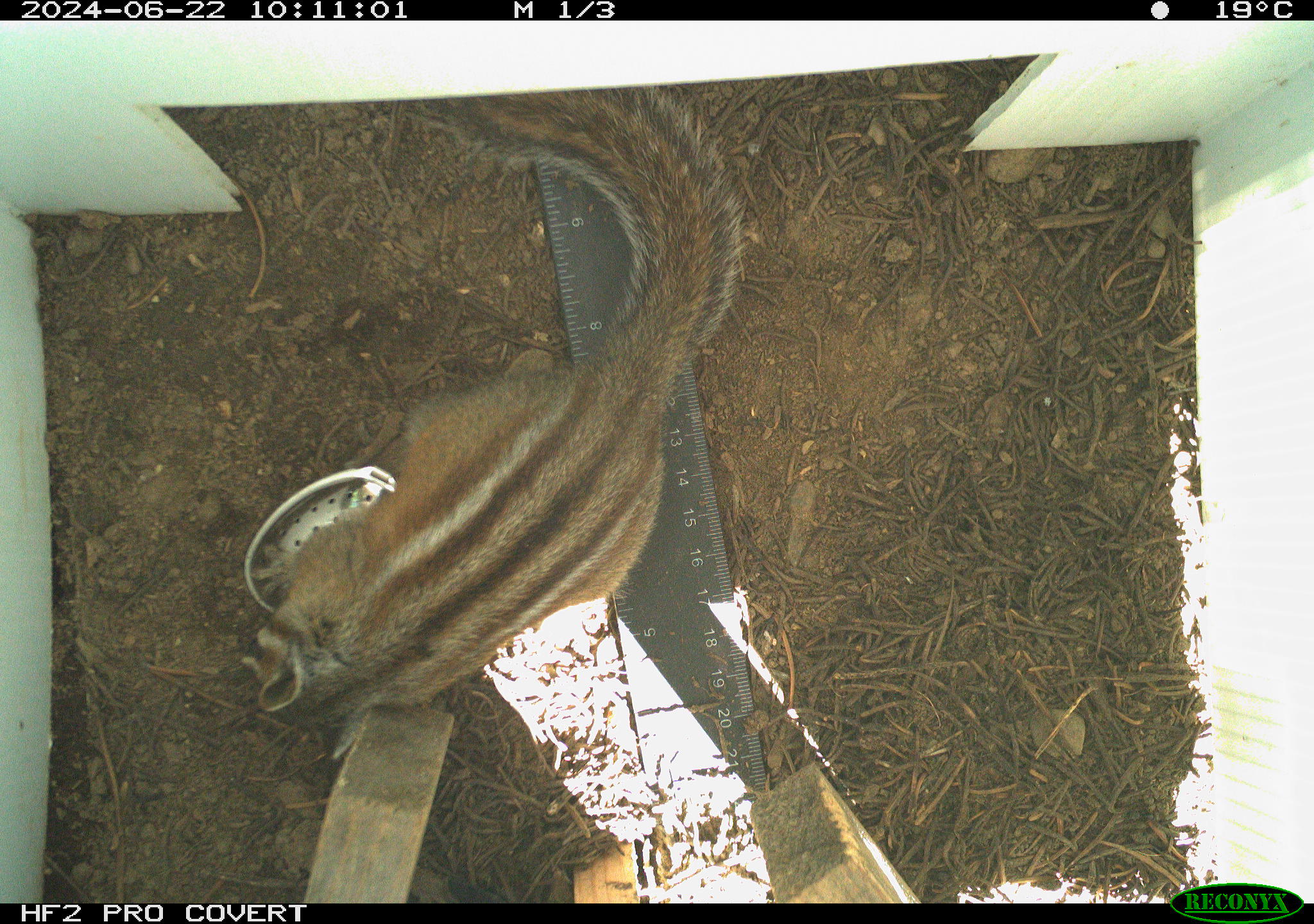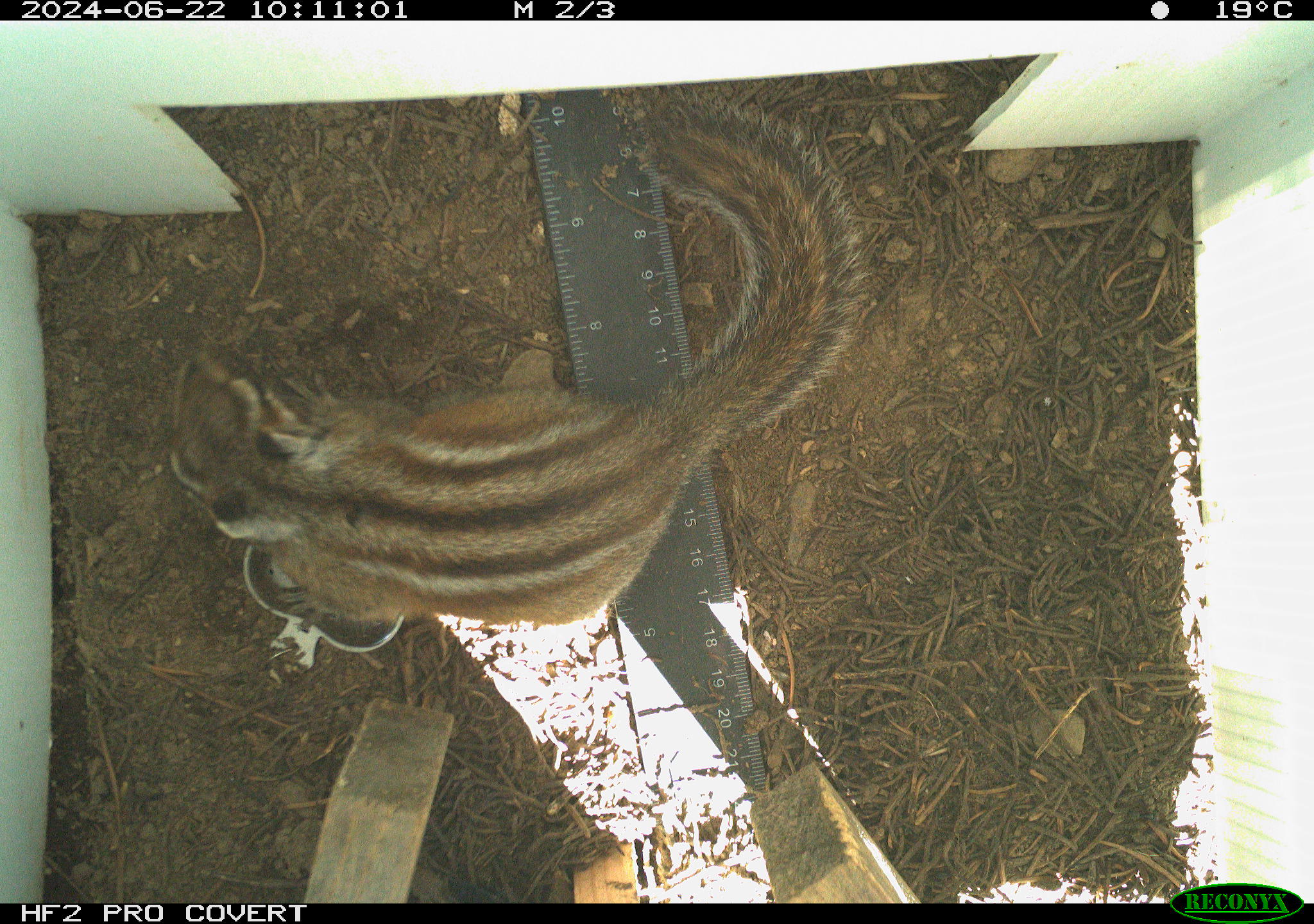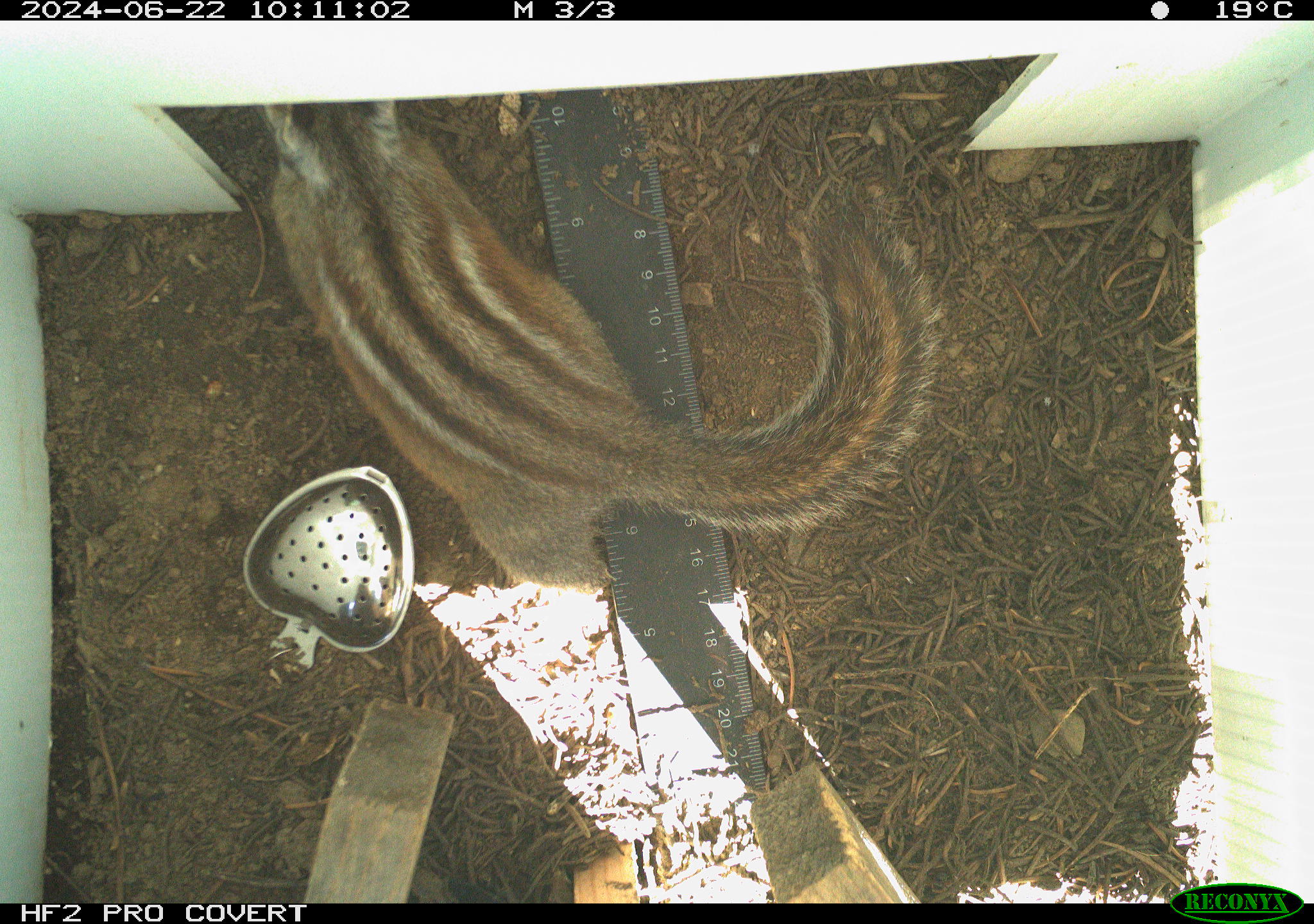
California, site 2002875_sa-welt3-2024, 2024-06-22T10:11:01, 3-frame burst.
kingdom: Animalia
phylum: Chordata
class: Mammalia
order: Rodentia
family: Sciuridae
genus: Neotamias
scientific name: Neotamias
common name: western chipmunks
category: neotamias species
Neotamias species (western chipmunks) (Neotamias).